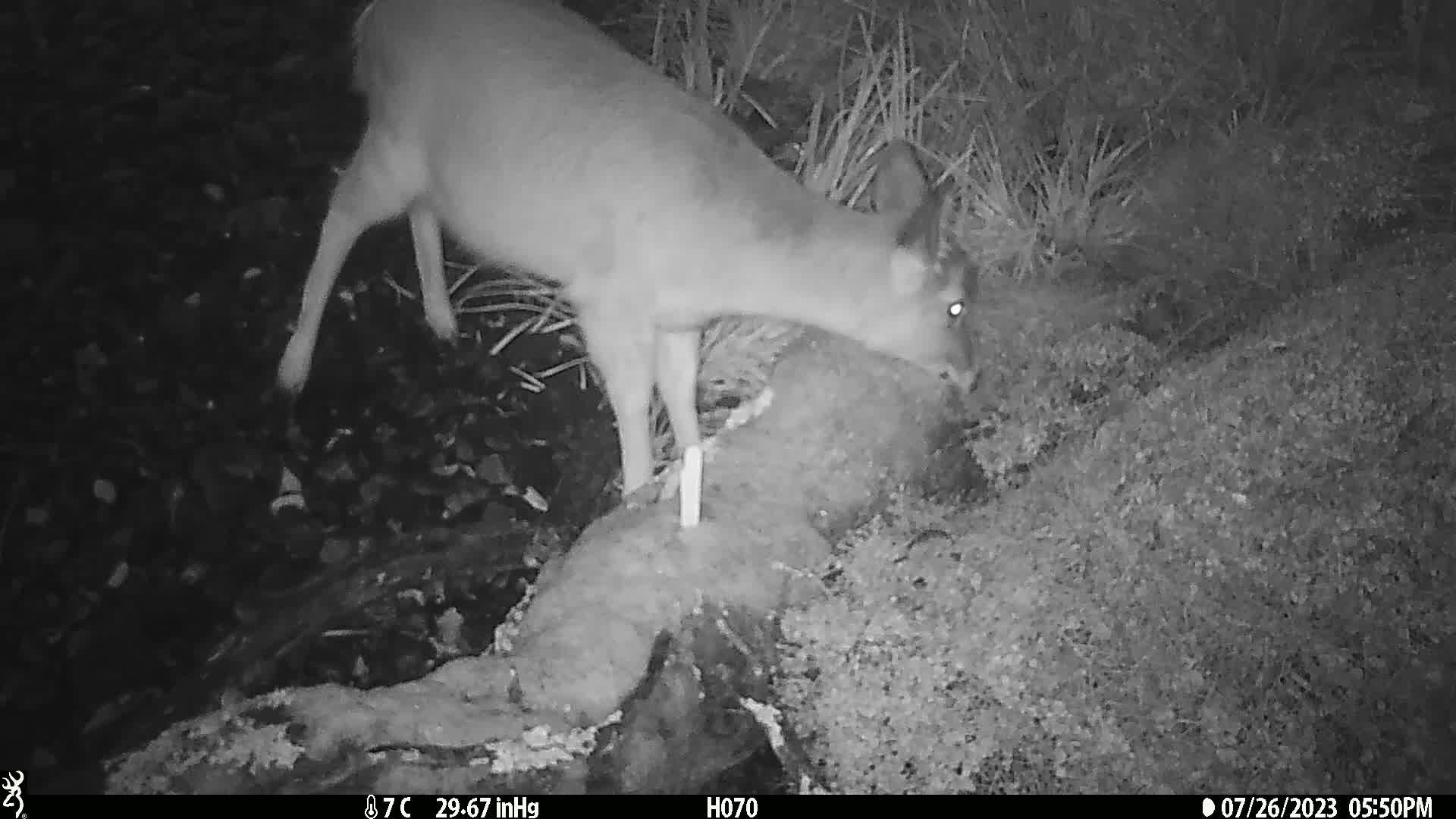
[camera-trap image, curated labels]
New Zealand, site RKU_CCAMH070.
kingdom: Animalia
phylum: Chordata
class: Mammalia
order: Artiodactyla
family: Cervidae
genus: Odocoileus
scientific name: Odocoileus virginianus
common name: white-tailed deer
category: white tailed deer